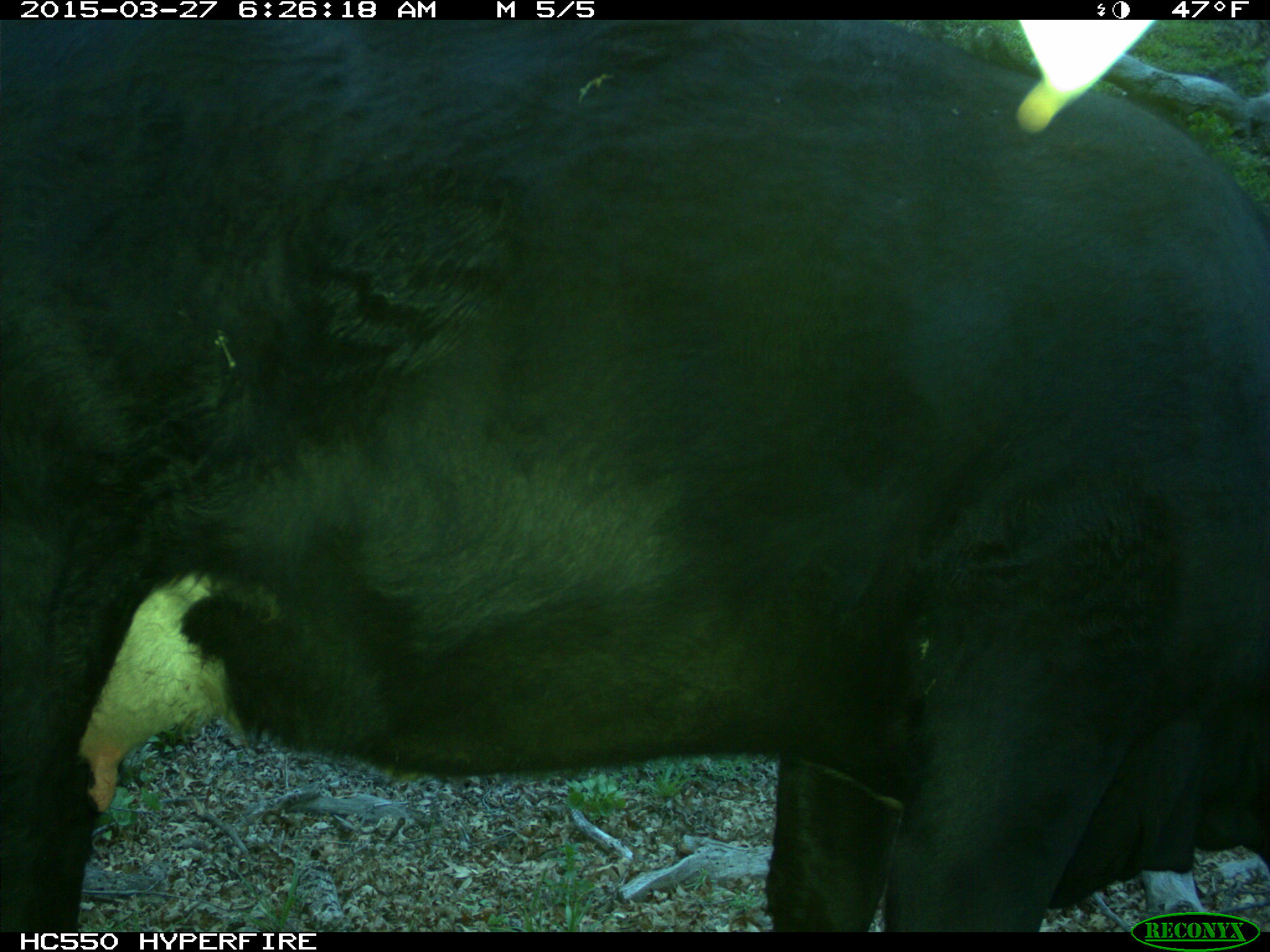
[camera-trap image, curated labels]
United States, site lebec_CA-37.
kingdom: Animalia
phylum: Chordata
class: Mammalia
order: Artiodactyla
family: Bovidae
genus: Bos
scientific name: Bos taurus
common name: domestic cow